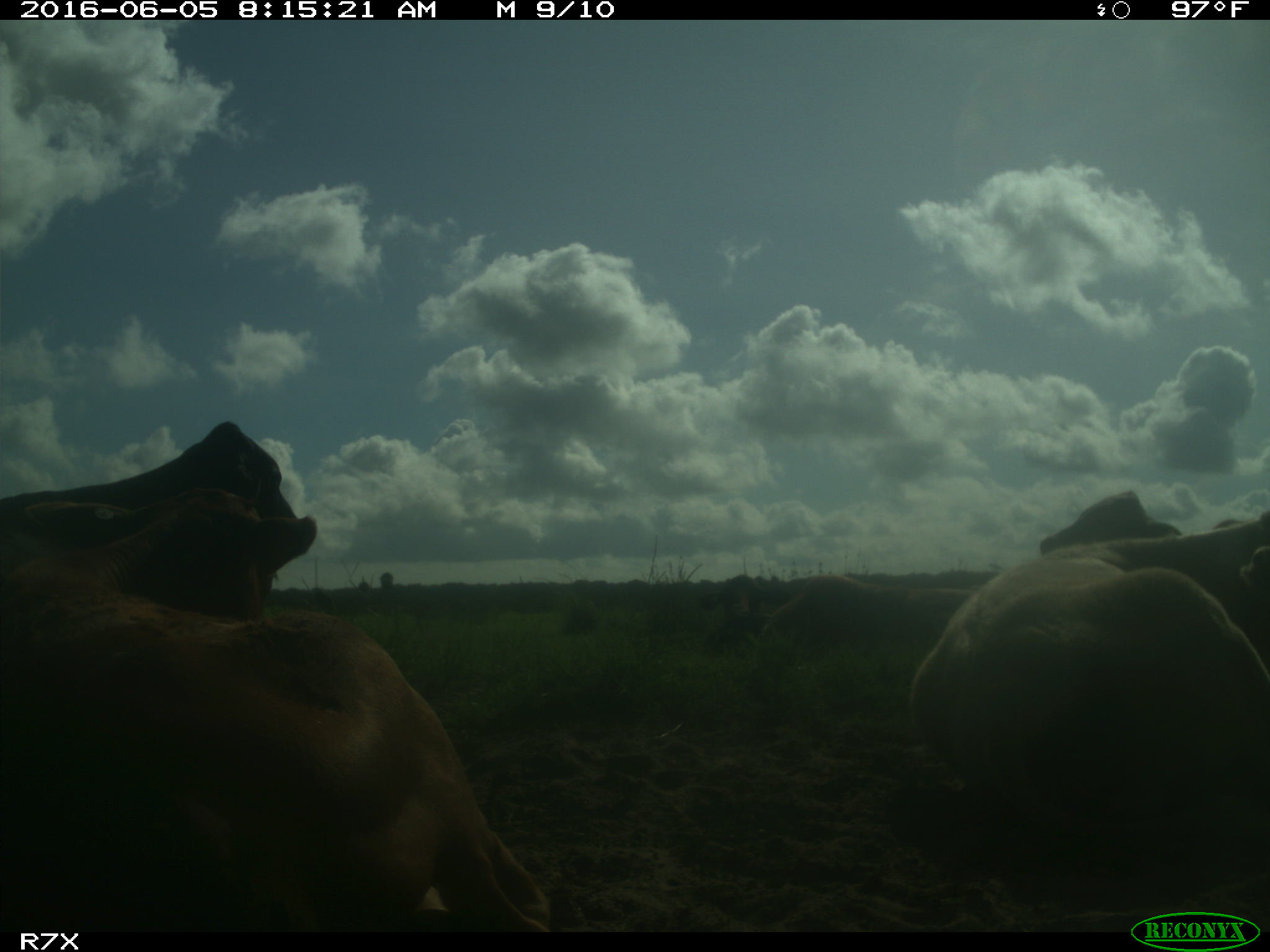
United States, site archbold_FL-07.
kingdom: Animalia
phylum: Chordata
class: Mammalia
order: Artiodactyla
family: Bovidae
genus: Bos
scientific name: Bos taurus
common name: domestic cow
Bos taurus (domestic cow).